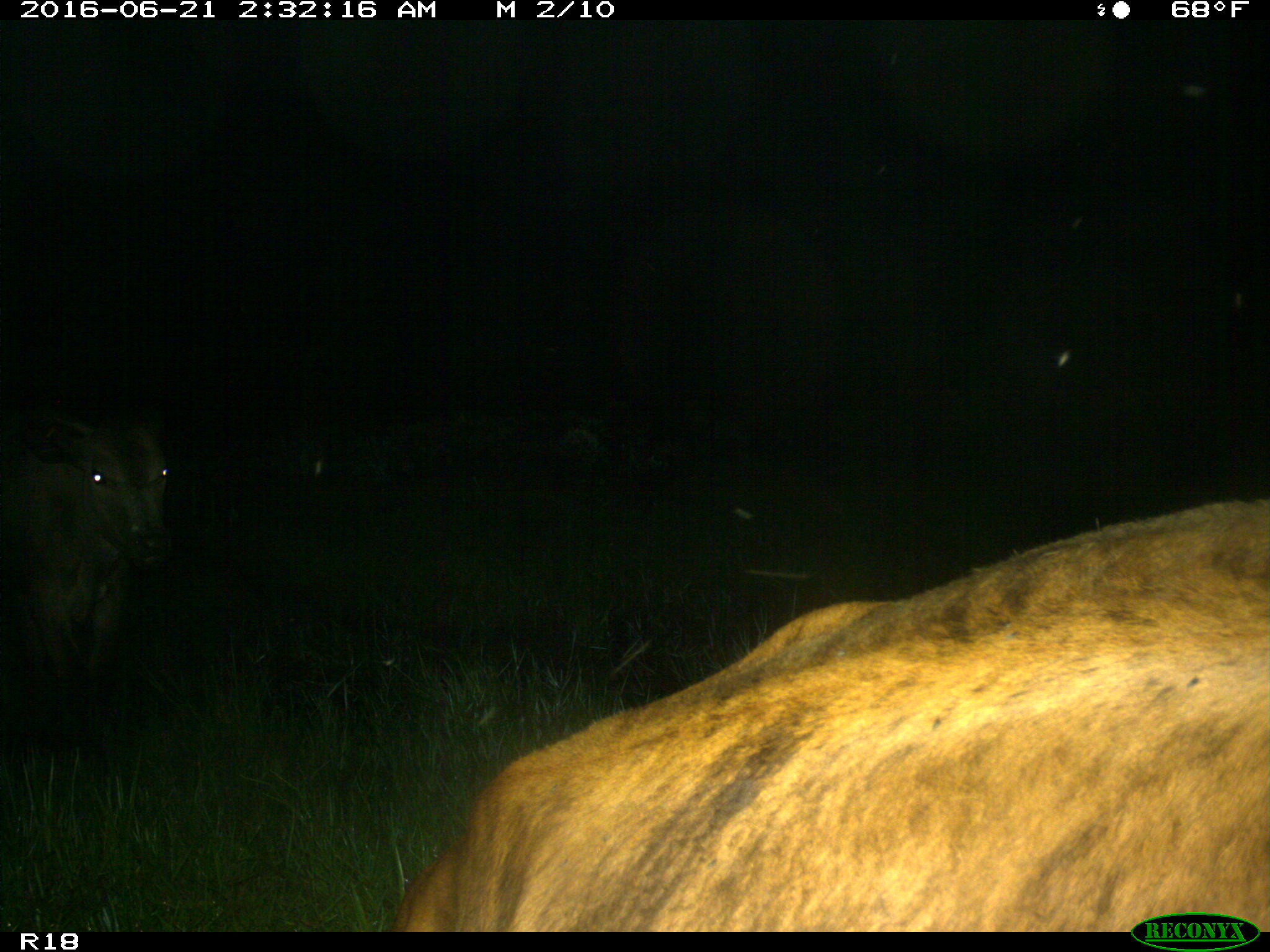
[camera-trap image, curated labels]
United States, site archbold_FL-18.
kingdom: Animalia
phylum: Chordata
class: Mammalia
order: Artiodactyla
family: Bovidae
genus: Bos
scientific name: Bos taurus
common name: domestic cow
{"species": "Bos taurus (domestic cow)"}